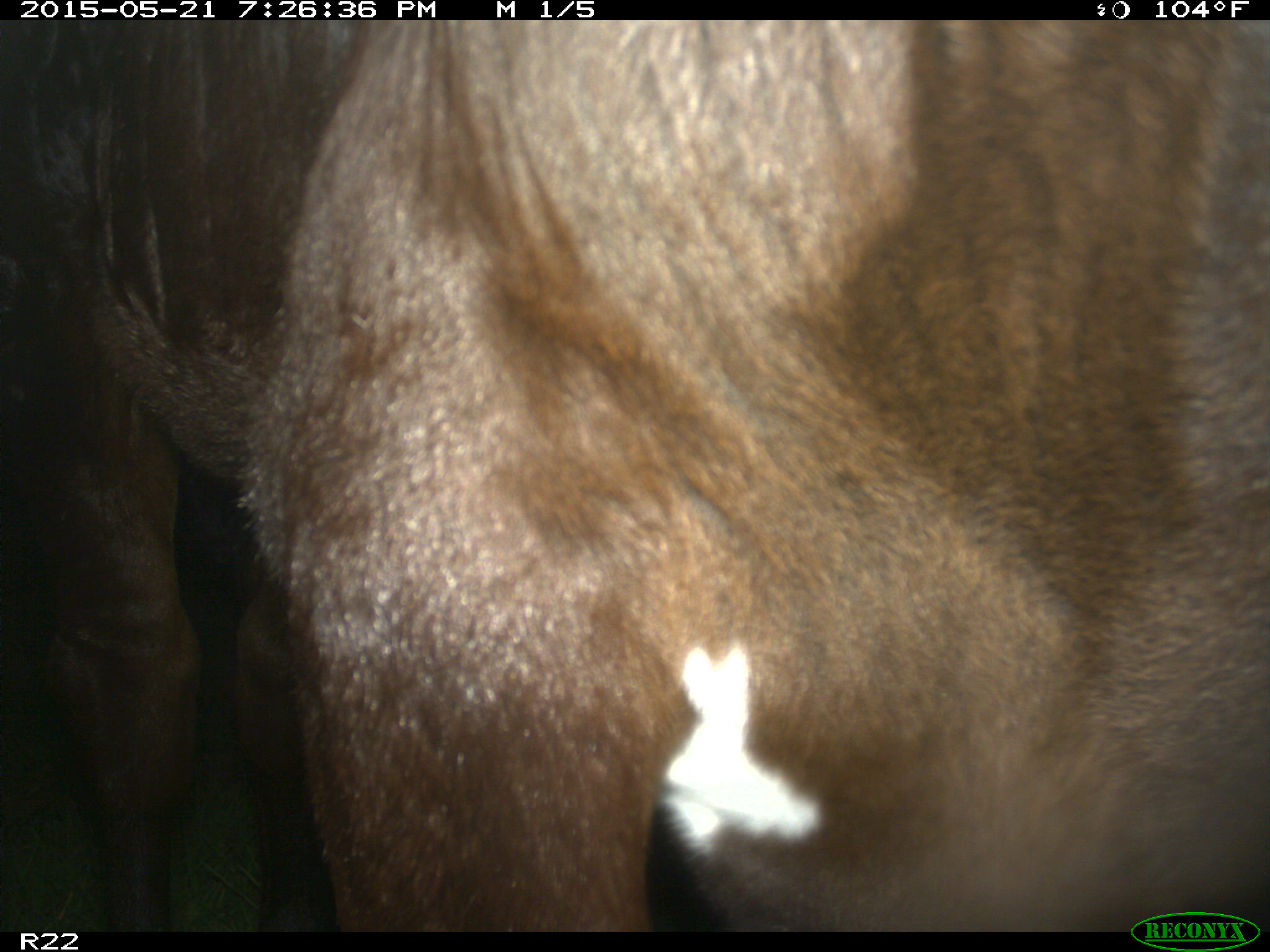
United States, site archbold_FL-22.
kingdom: Animalia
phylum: Chordata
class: Mammalia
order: Artiodactyla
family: Bovidae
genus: Bos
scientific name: Bos taurus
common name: domestic cow